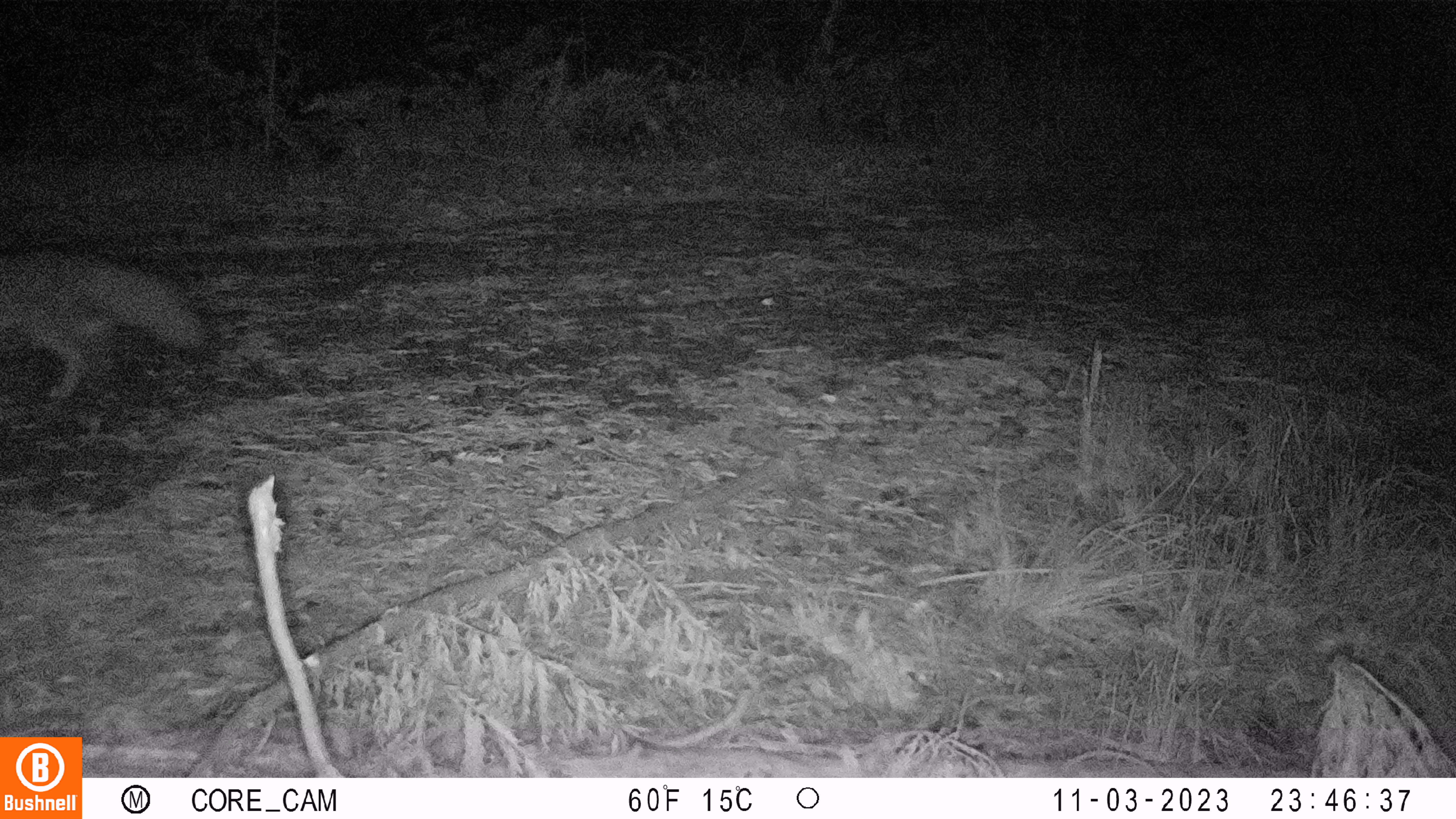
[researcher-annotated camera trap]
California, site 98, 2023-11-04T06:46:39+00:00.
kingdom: Animalia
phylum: Chordata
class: Mammalia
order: Carnivora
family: Canidae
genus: Urocyon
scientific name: Urocyon cinereoargenteus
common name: gray fox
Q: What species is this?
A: Gray fox (Urocyon cinereoargenteus).